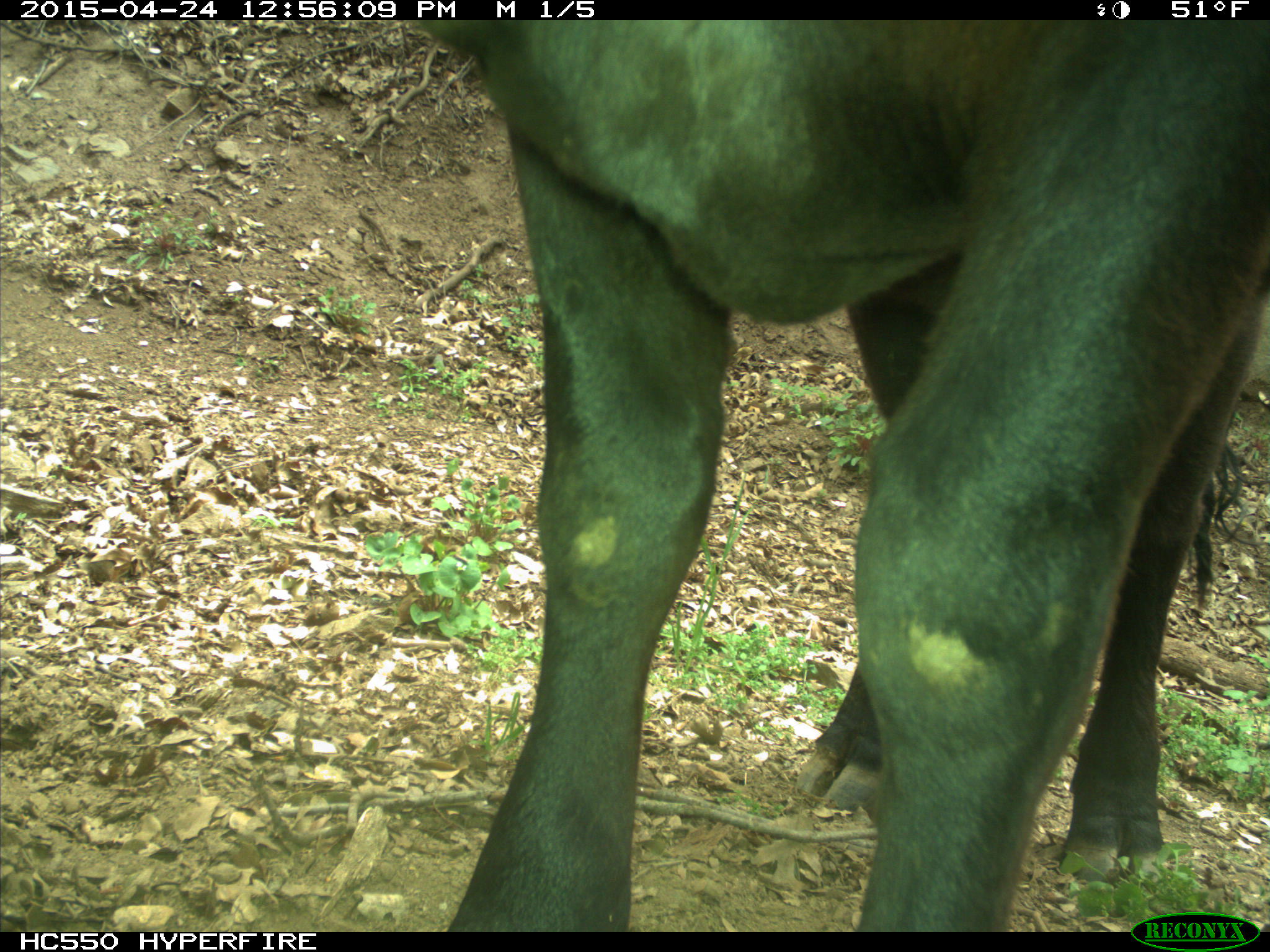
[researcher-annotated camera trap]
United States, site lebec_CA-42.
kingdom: Animalia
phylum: Chordata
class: Mammalia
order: Artiodactyla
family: Bovidae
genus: Bos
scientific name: Bos taurus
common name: domestic cow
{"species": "Bos taurus (domestic cow)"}